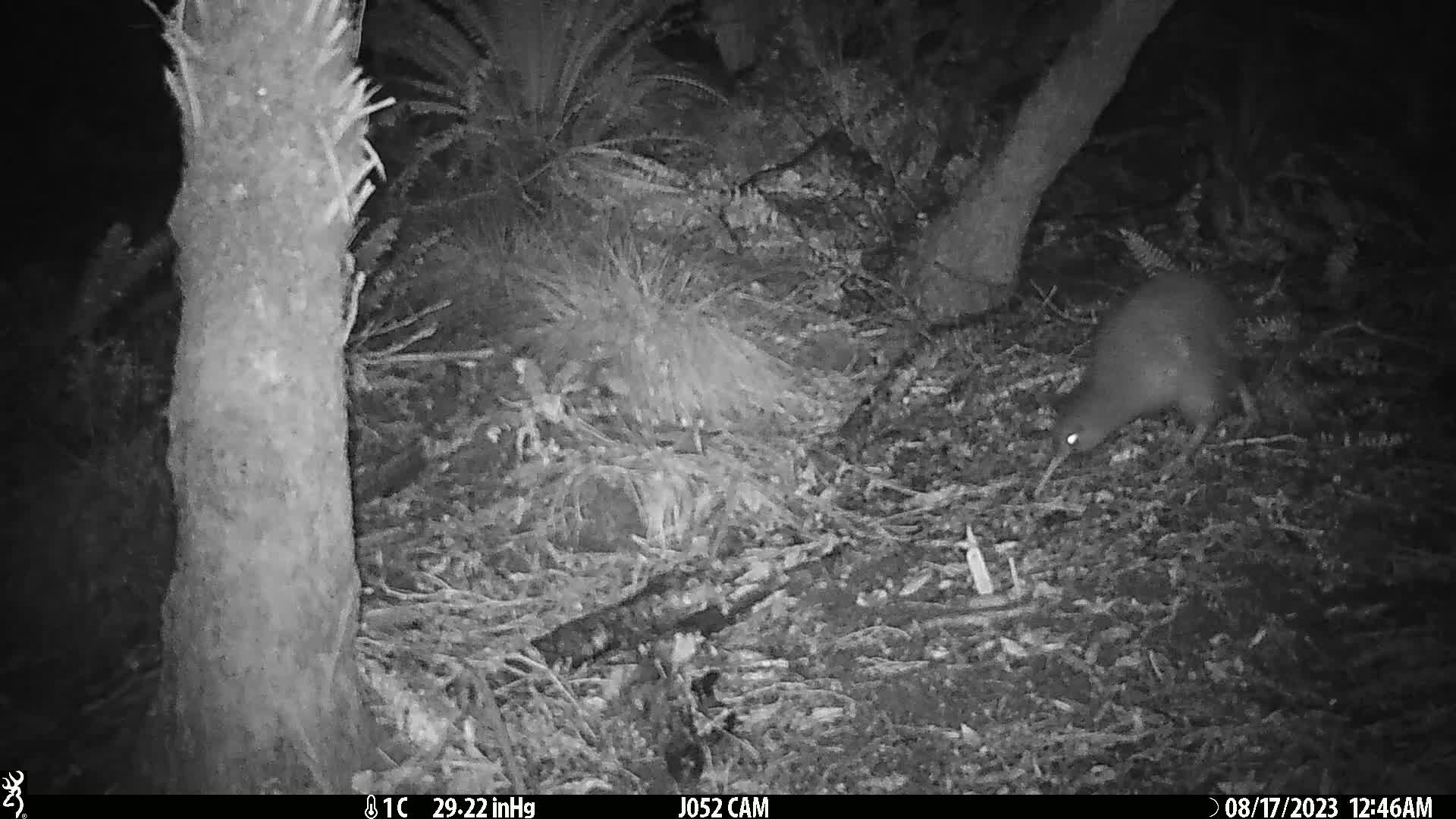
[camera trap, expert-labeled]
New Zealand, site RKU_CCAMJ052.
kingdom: Animalia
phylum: Chordata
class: Aves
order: Apterygiformes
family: Apterygidae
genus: Apteryx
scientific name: Apteryx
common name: kiwi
Kiwi (Apteryx).